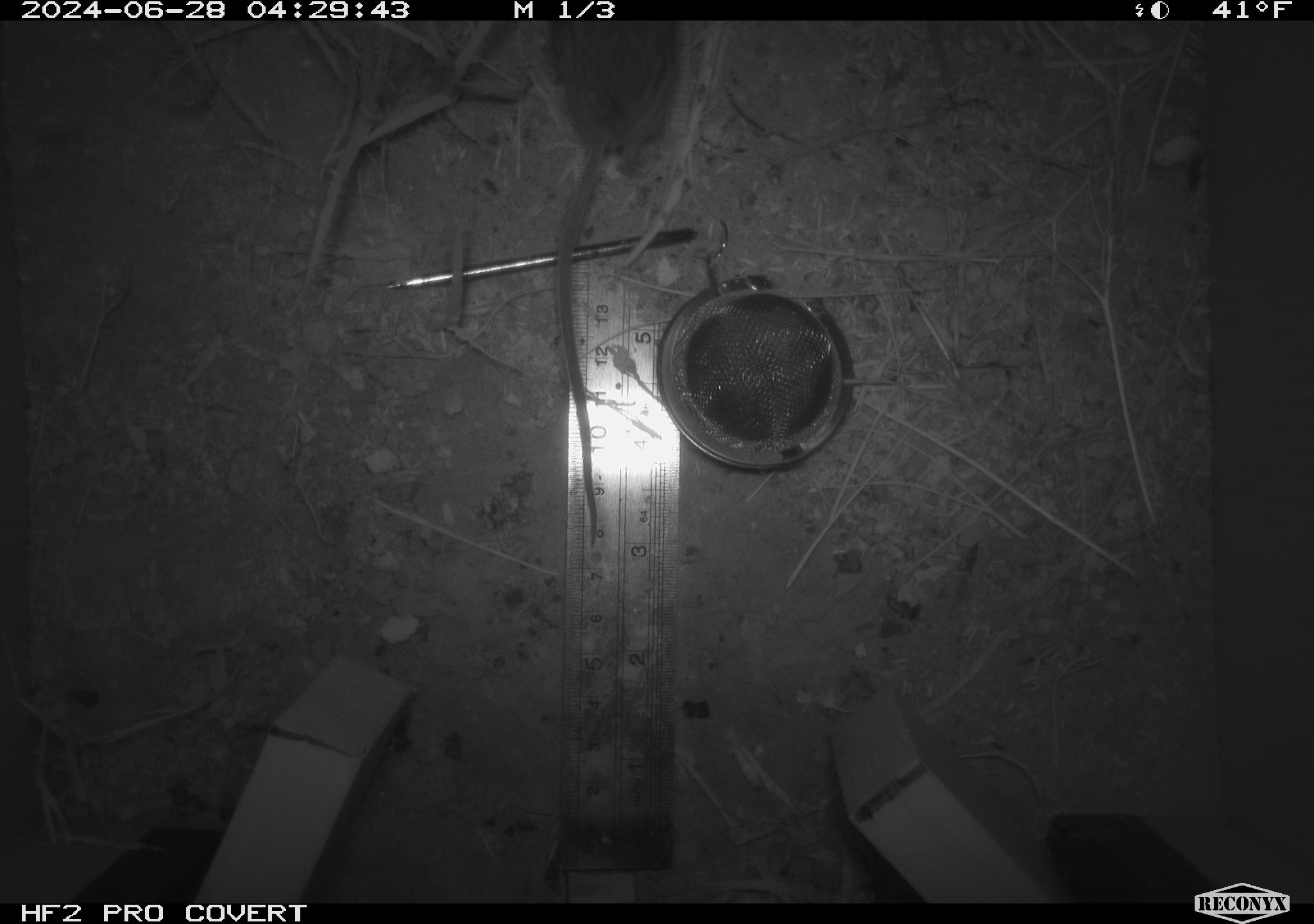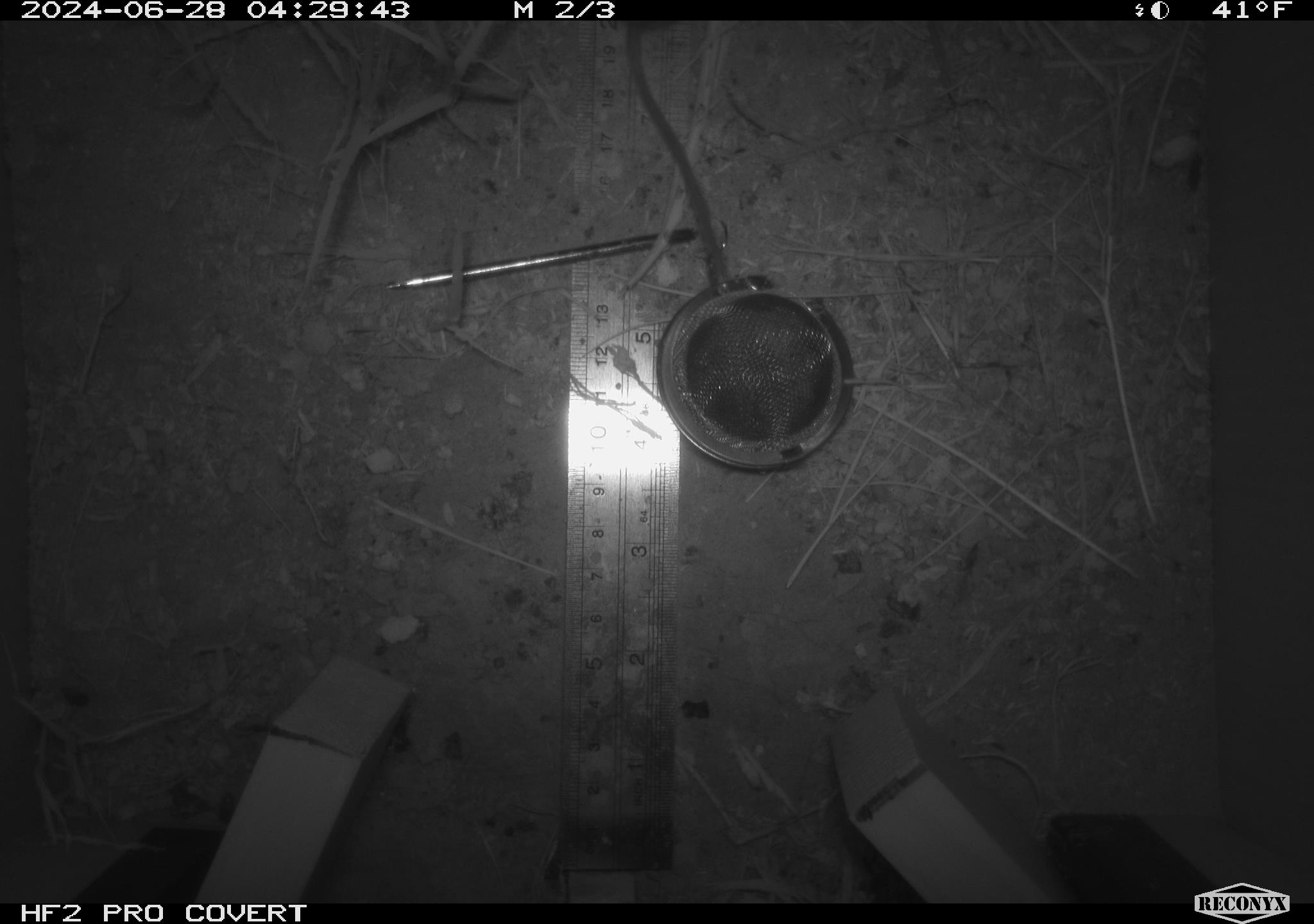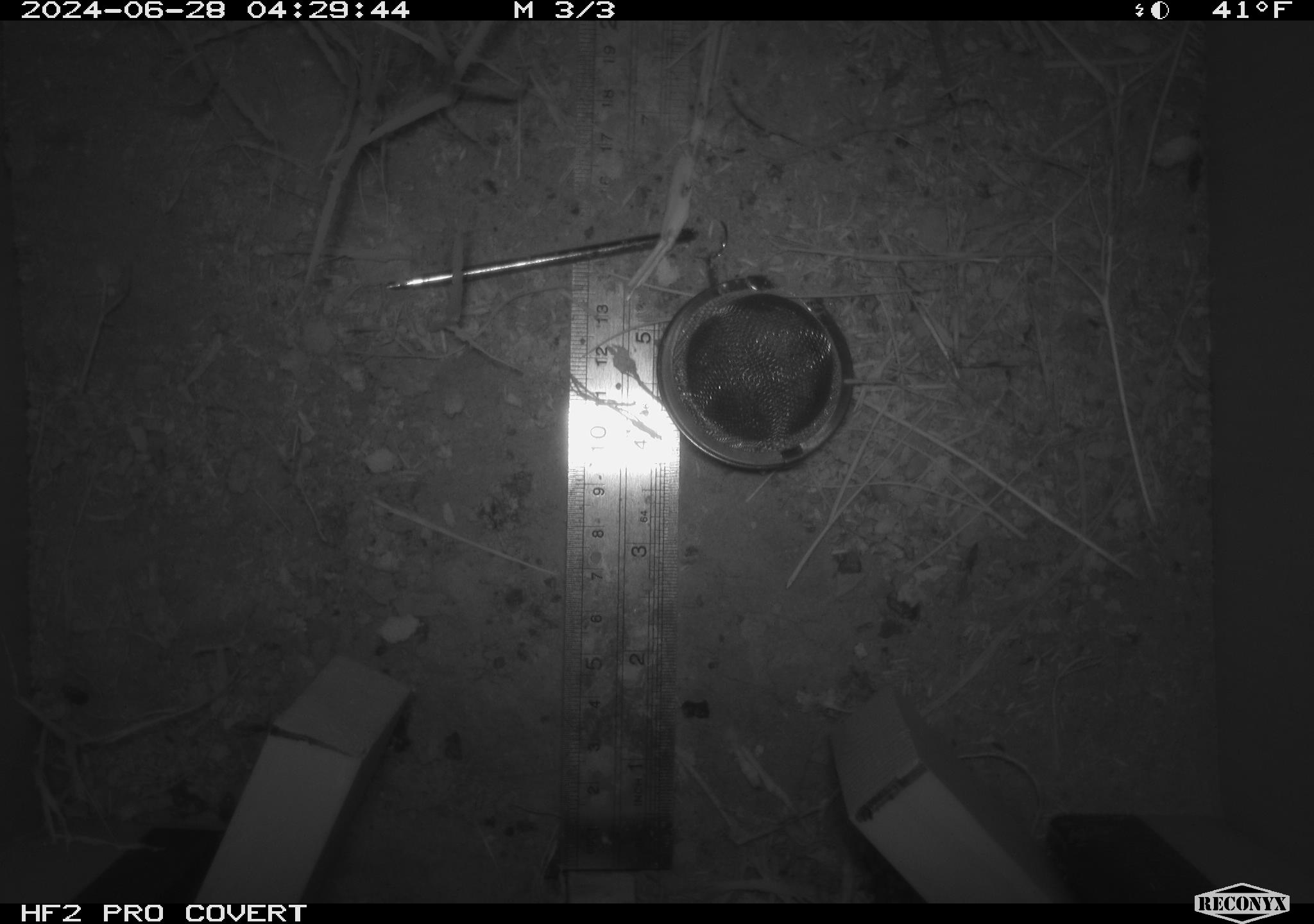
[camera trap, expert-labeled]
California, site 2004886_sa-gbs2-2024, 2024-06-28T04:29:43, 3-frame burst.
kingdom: Animalia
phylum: Chordata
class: Mammalia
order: Rodentia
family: Heteromyidae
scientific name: Heteromyidae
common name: kangaroo rats and pocket mice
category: heteromyidae family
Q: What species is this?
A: Heteromyidae family (kangaroo rats and pocket mice) (Heteromyidae).